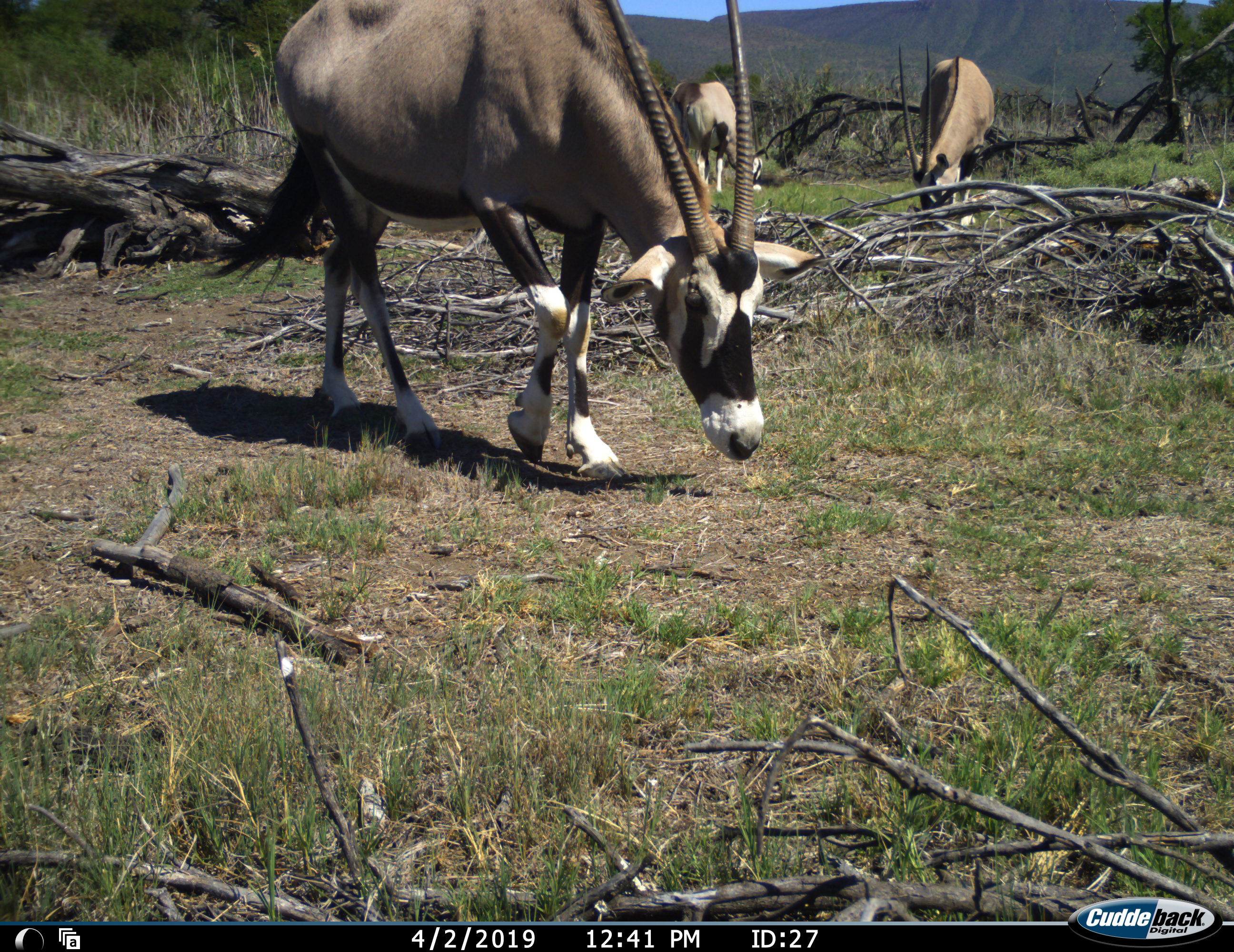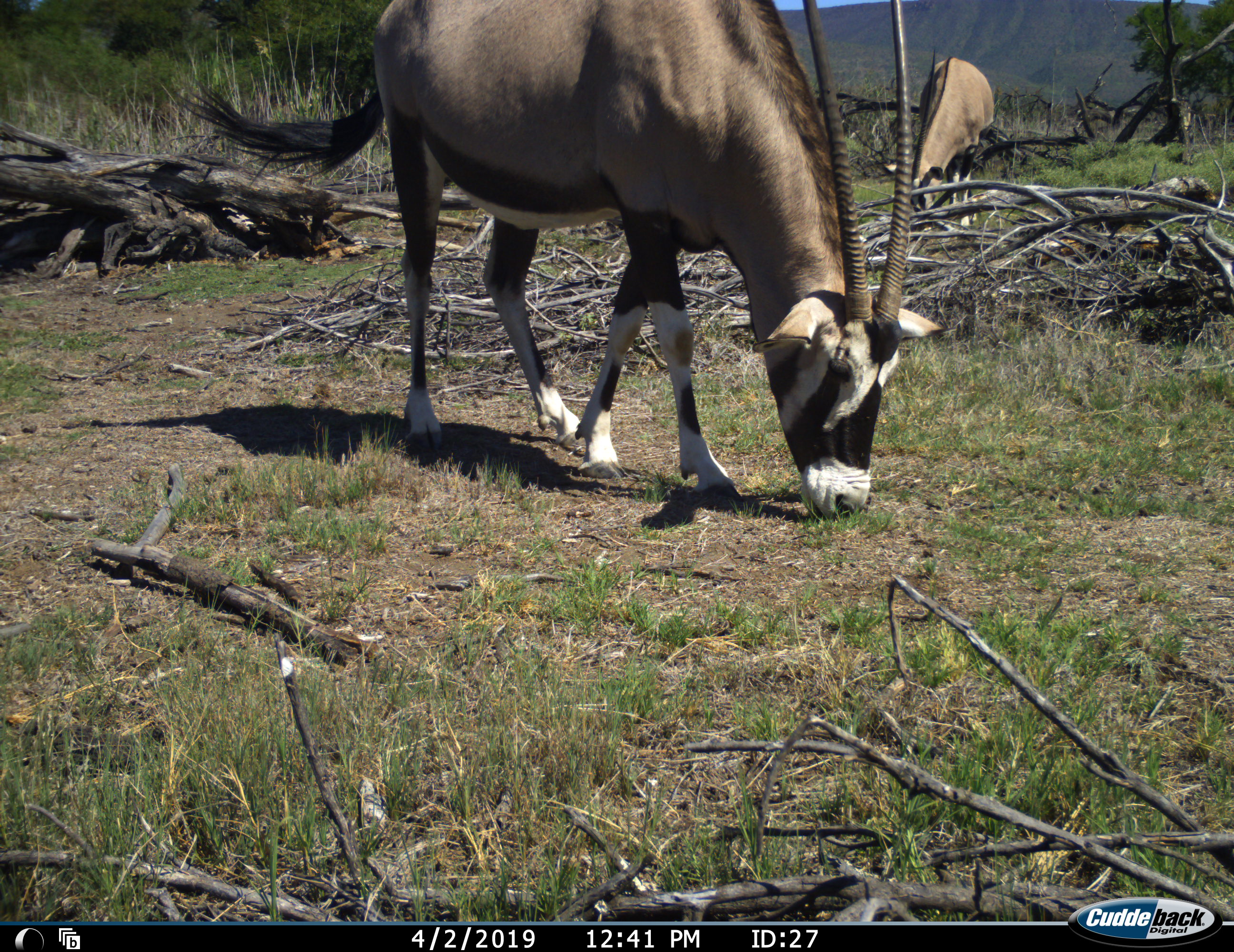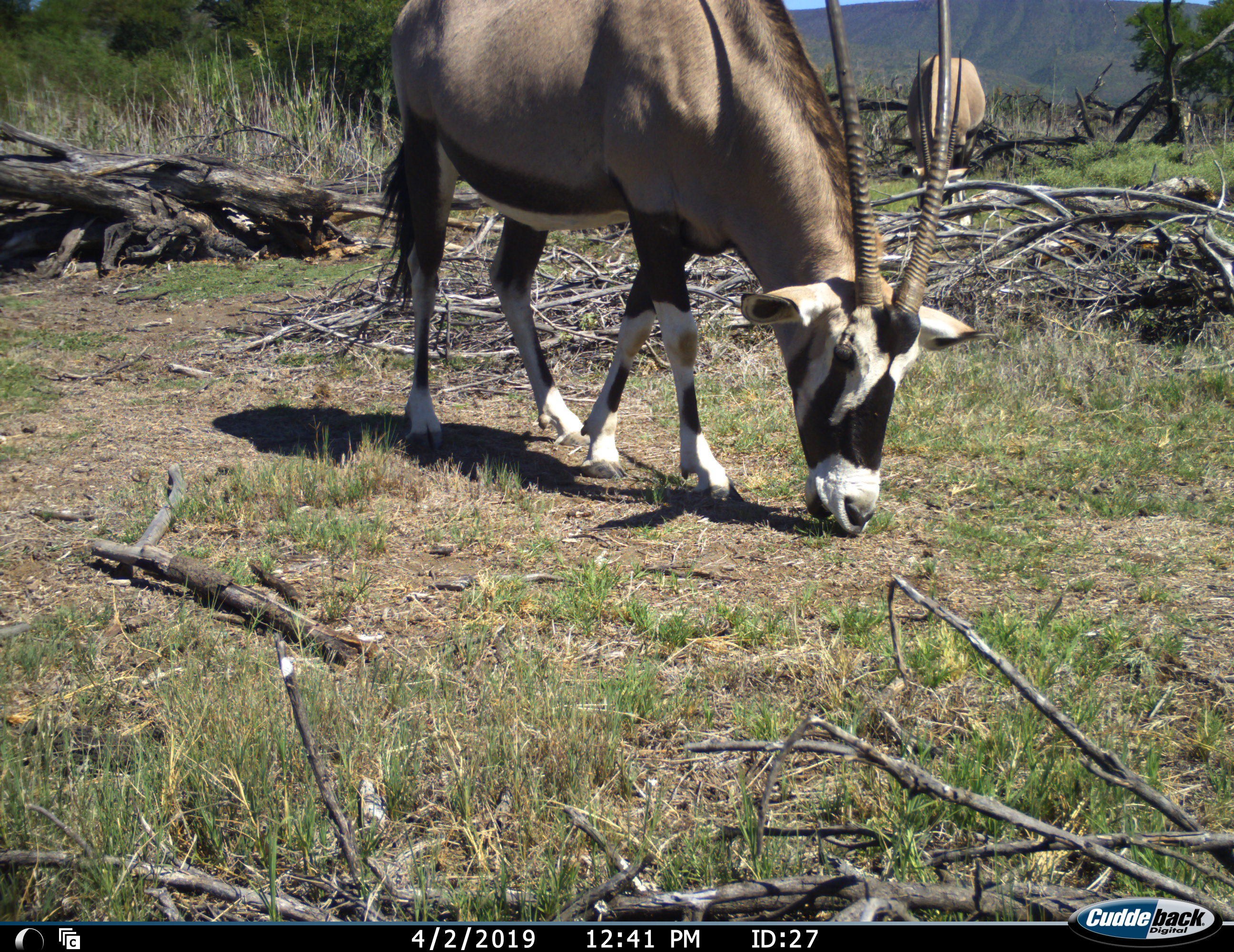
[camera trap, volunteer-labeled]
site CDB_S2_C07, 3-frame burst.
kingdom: Animalia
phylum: Chordata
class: Mammalia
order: Artiodactyla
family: Bovidae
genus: Oryx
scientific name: Oryx gazella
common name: gemsbok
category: oryx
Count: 3.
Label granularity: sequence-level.